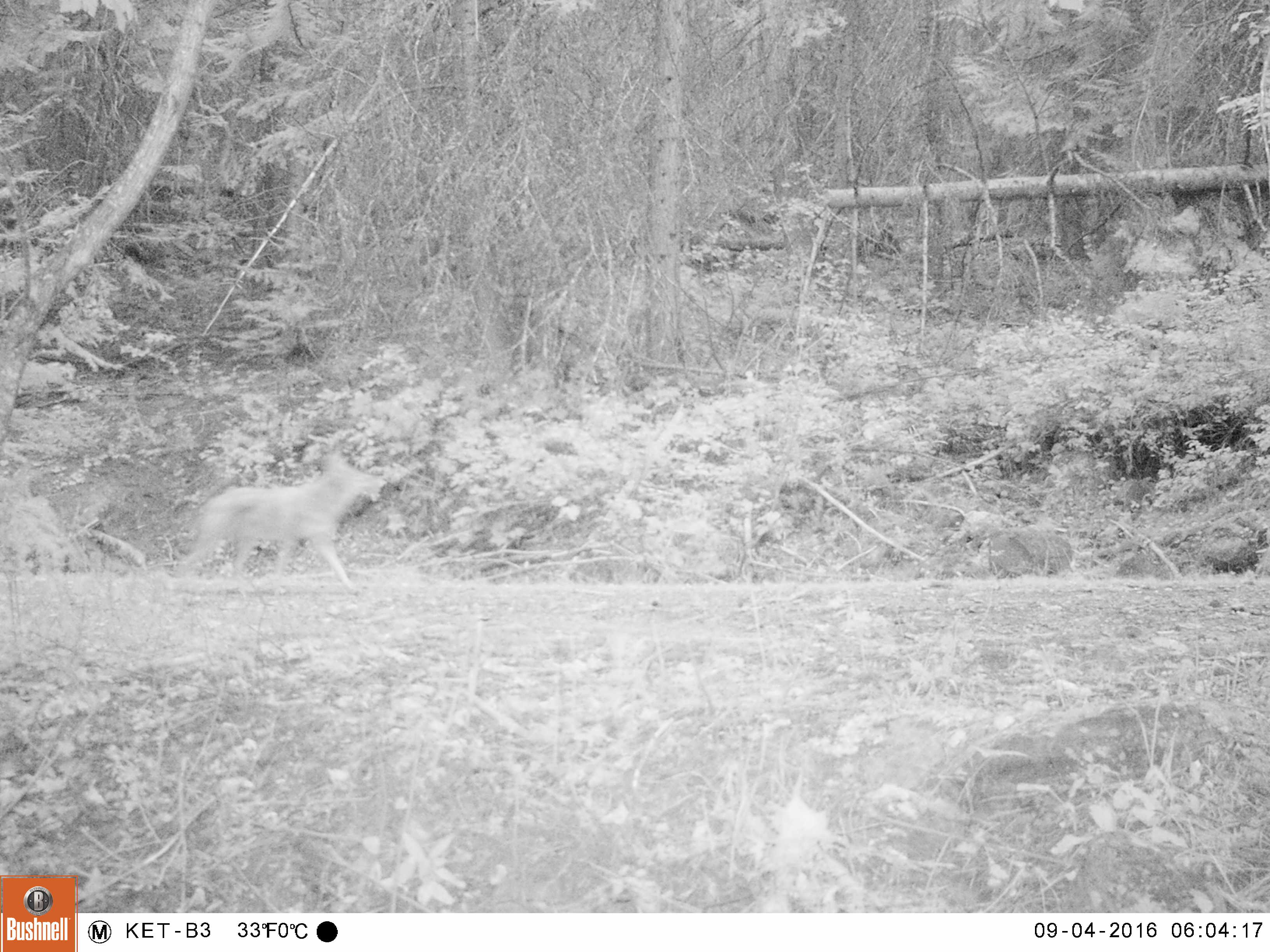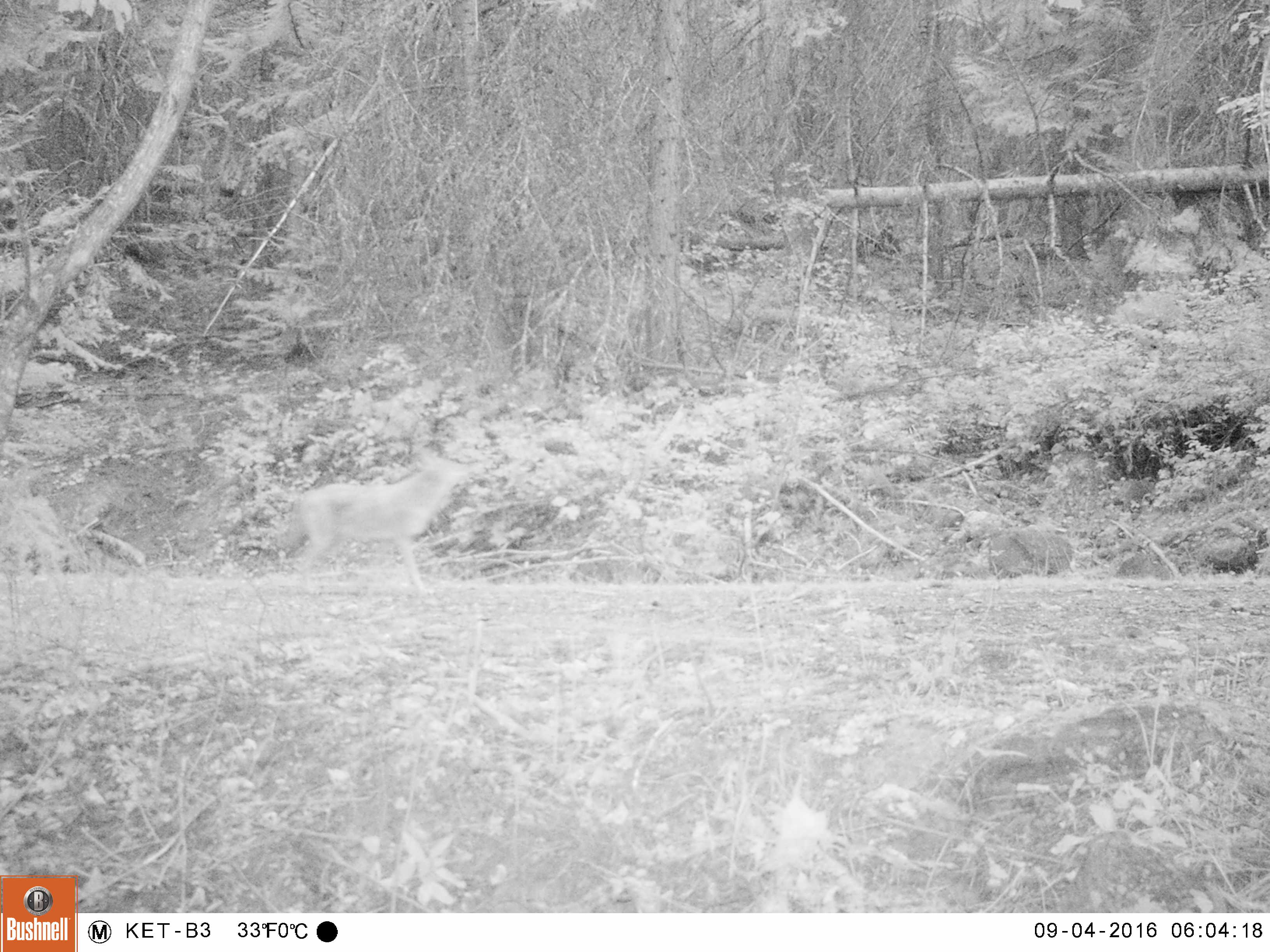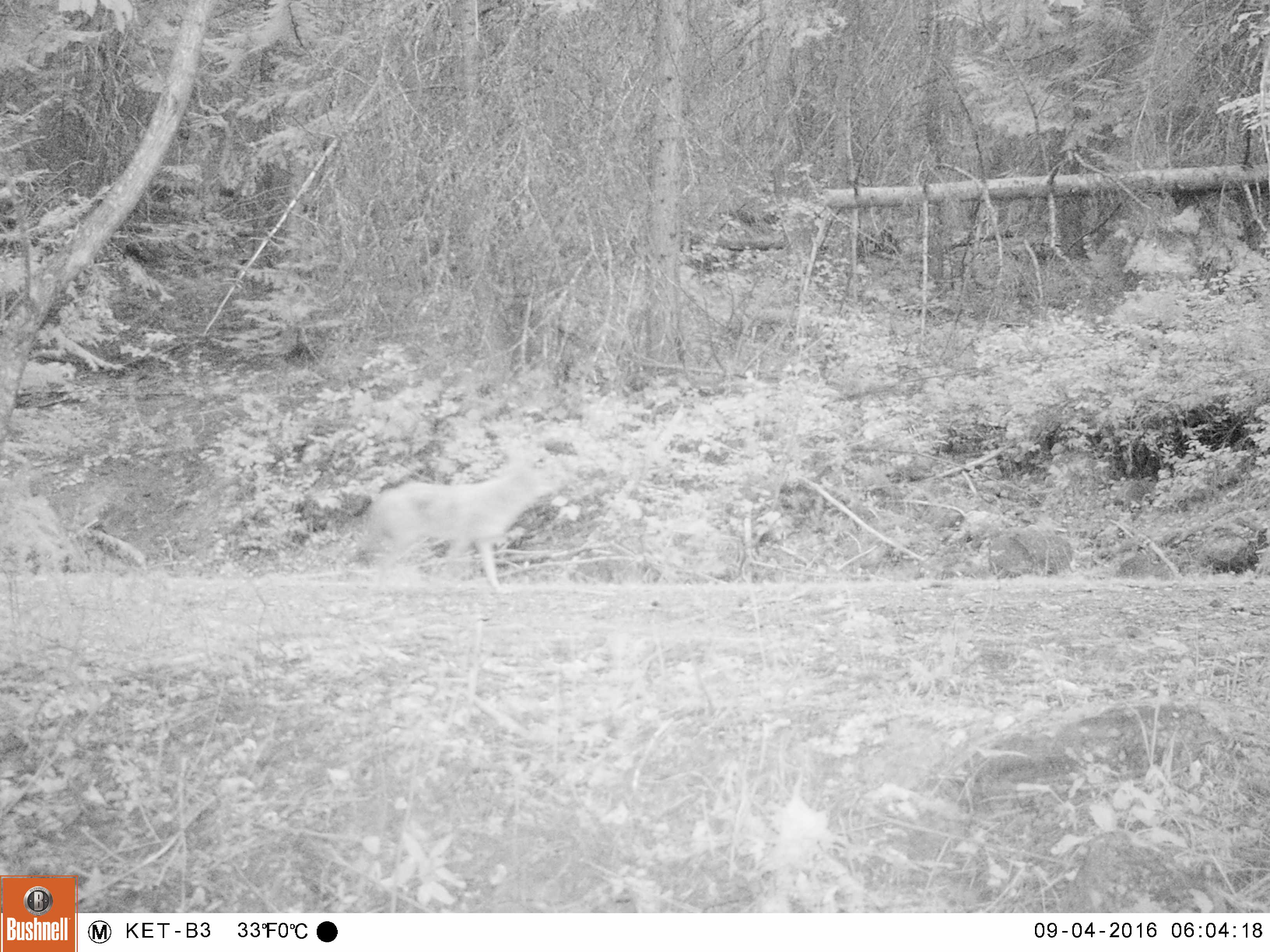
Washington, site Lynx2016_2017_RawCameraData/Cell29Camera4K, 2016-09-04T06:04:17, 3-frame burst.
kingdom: Animalia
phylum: Chordata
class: Mammalia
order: Carnivora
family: Canidae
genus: Canis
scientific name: Canis latrans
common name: coyote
Canis latrans (coyote). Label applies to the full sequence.